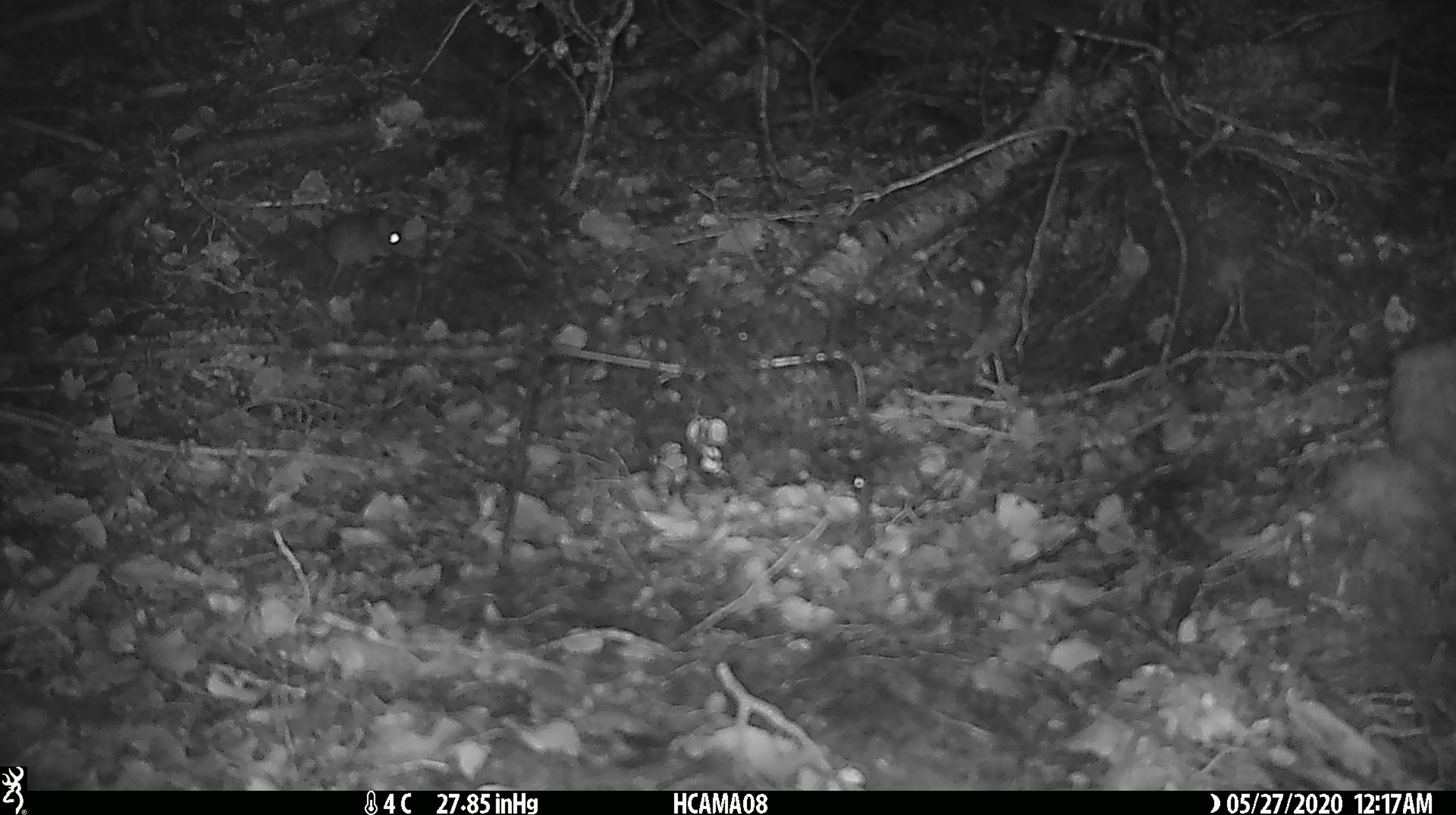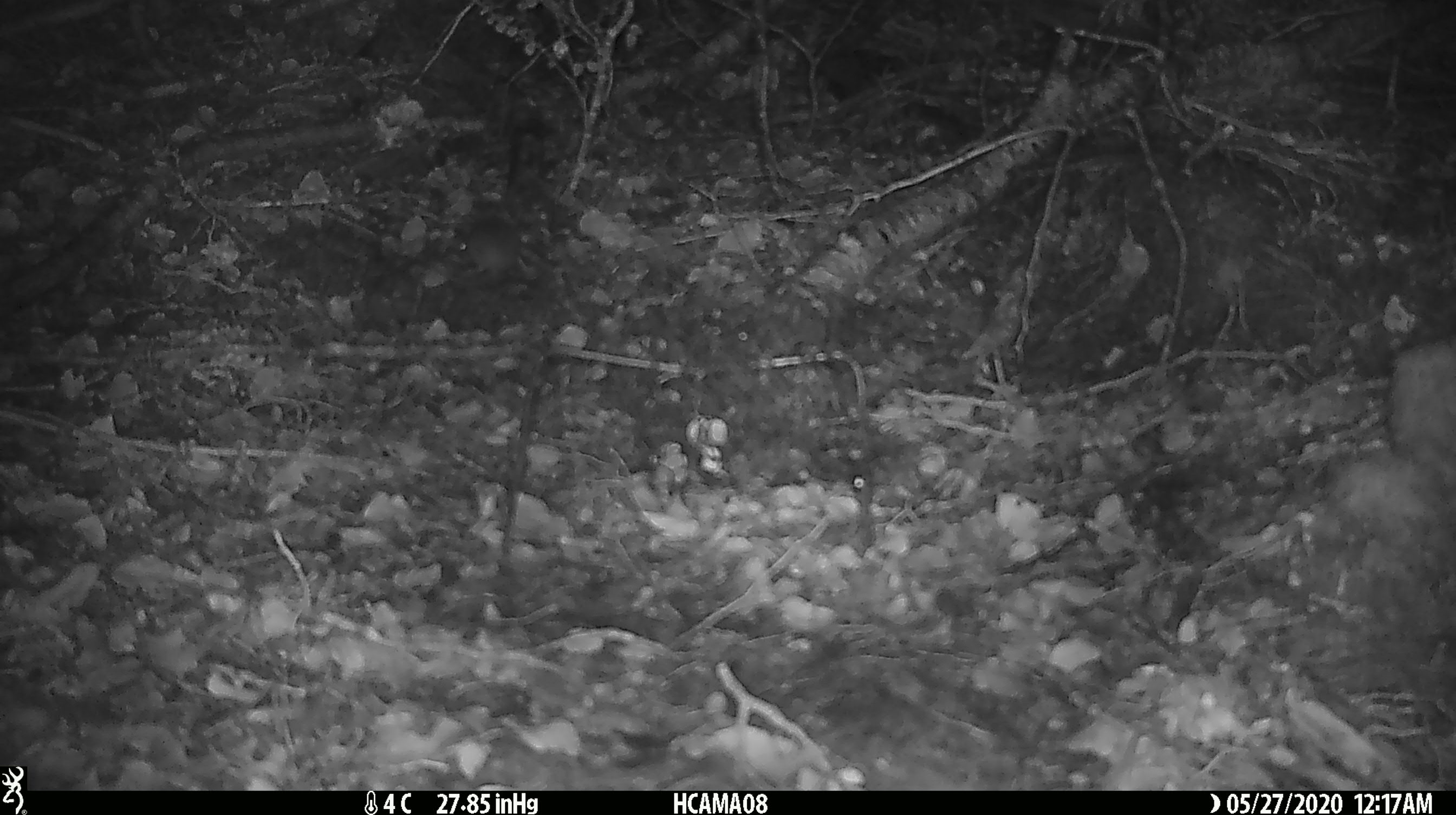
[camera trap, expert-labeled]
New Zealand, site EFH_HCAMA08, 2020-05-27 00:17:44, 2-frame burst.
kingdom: Animalia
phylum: Chordata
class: Mammalia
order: Rodentia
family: Muridae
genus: Mus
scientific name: Mus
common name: mouse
Mouse (Mus).